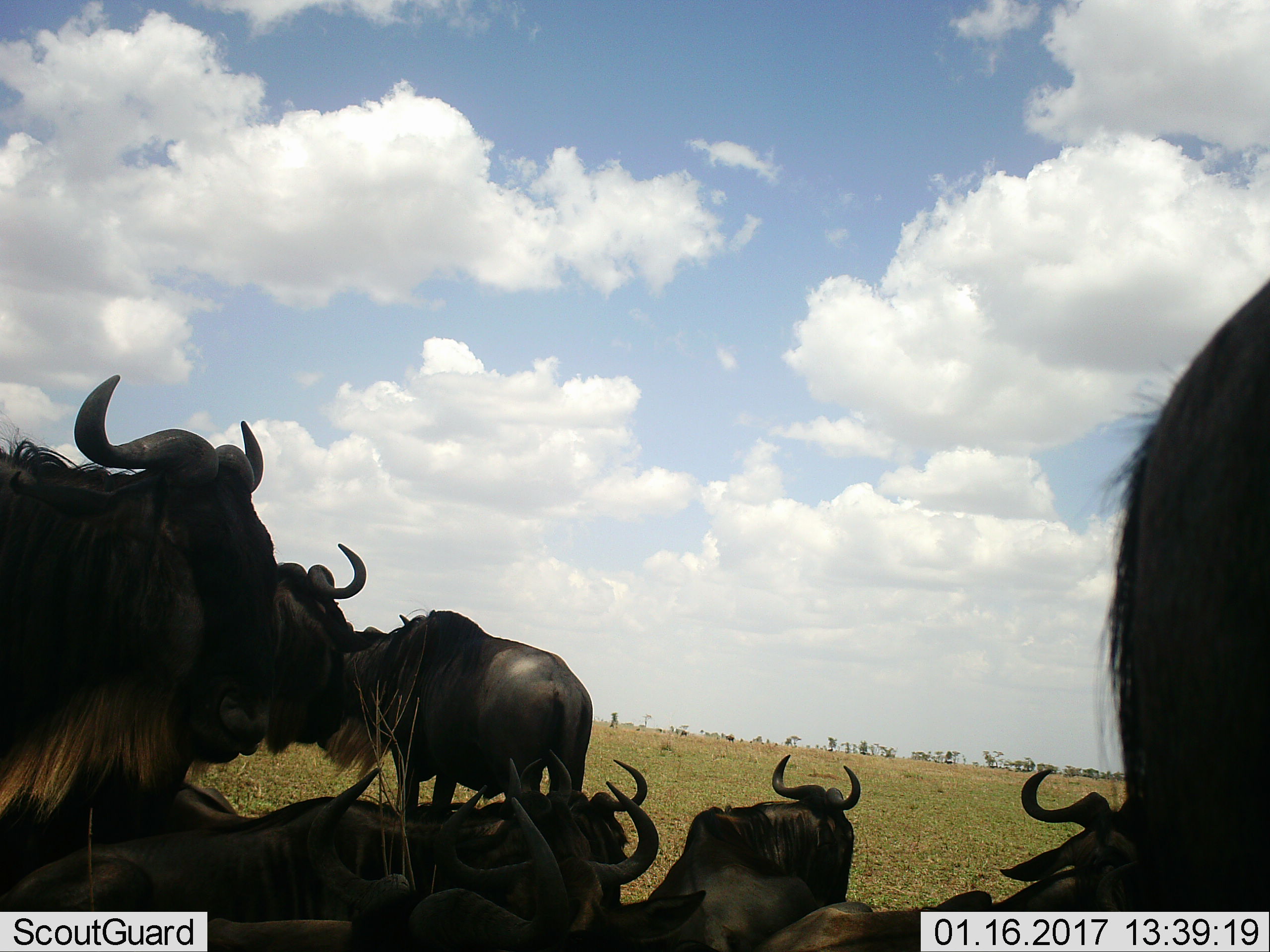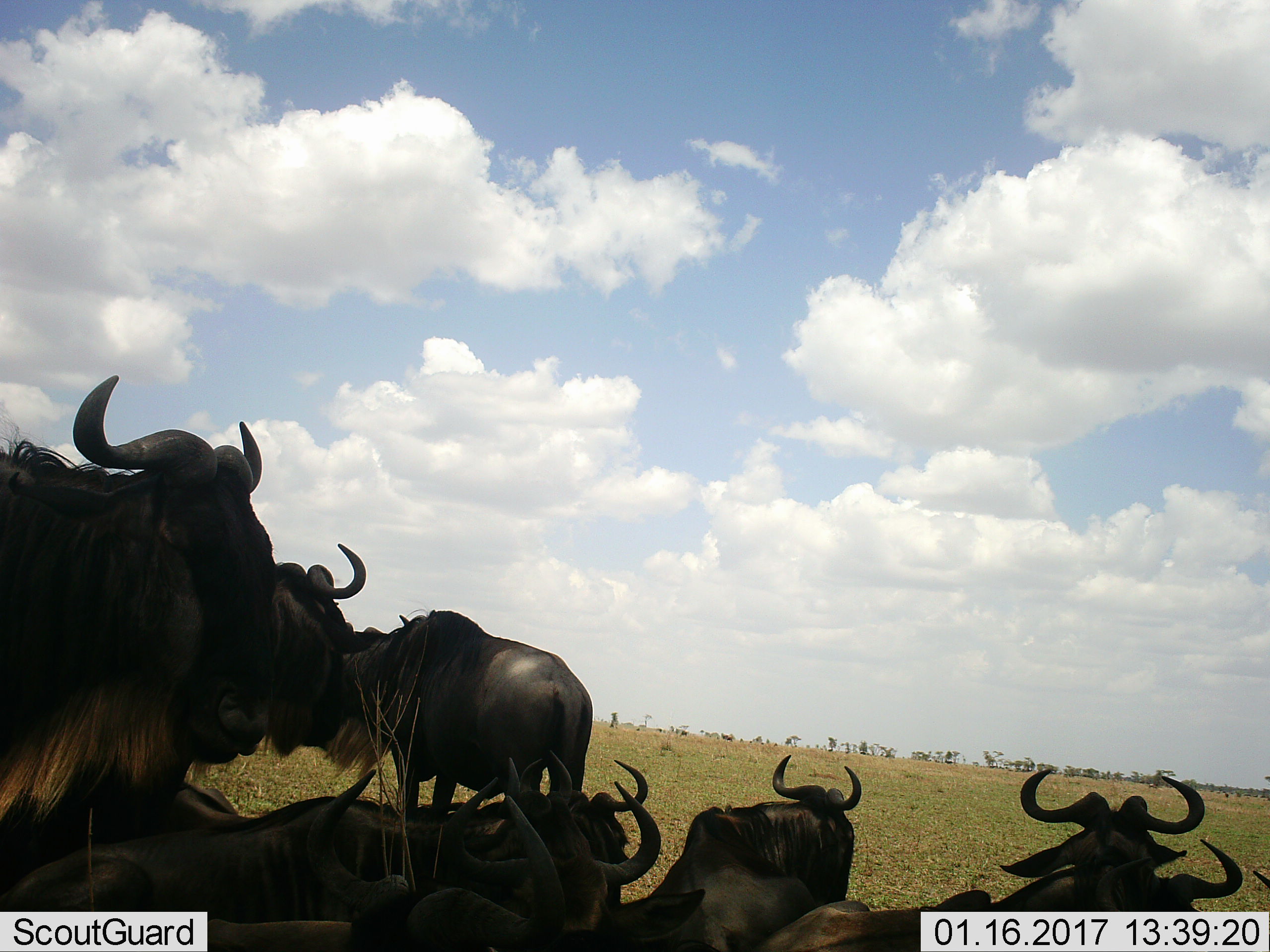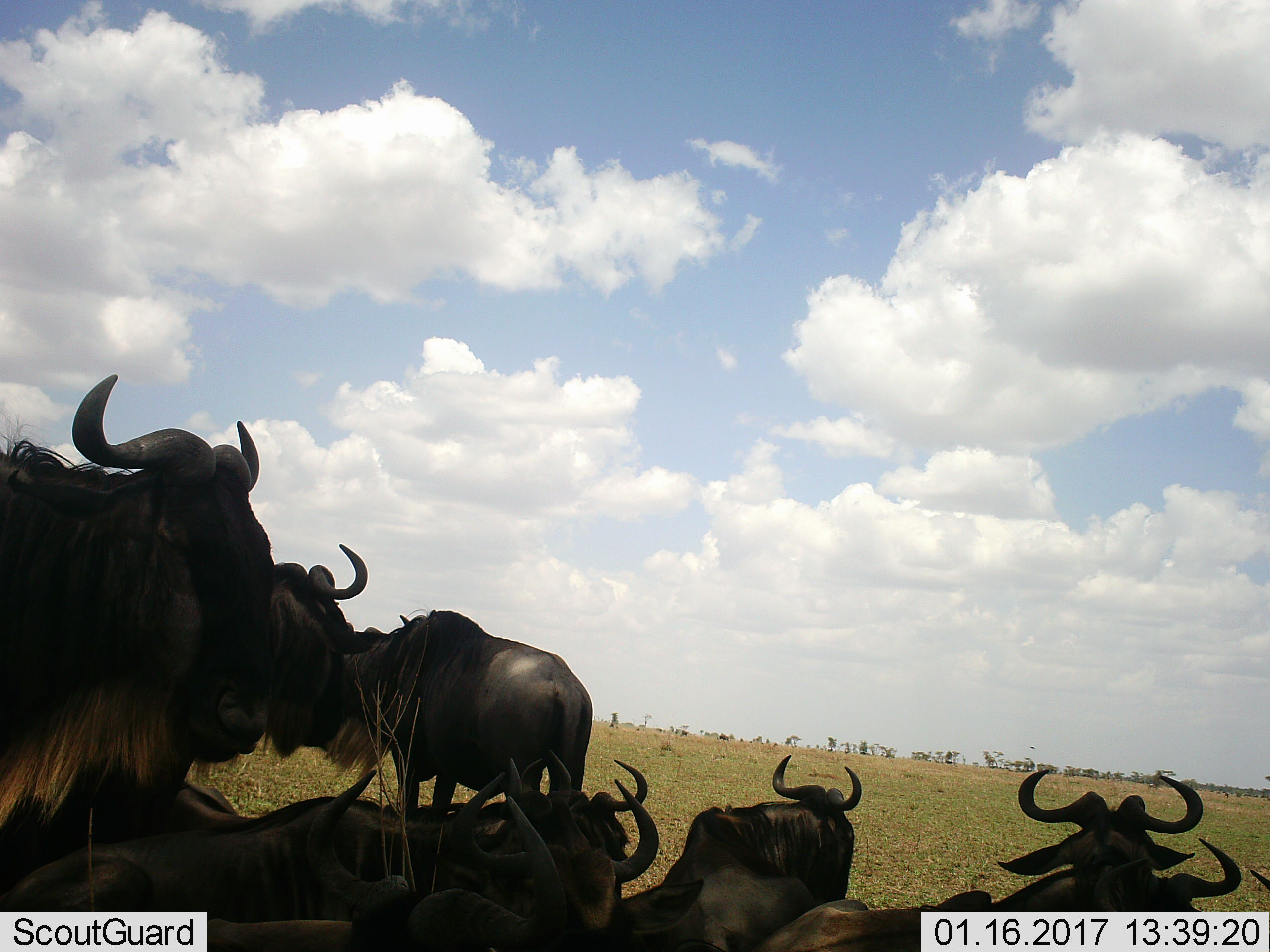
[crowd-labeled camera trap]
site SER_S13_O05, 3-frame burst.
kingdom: Animalia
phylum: Chordata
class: Mammalia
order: Artiodactyla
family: Bovidae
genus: Connochaetes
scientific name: Connochaetes taurinus taurinus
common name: blue wildebeest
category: wildebeestblue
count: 10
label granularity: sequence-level